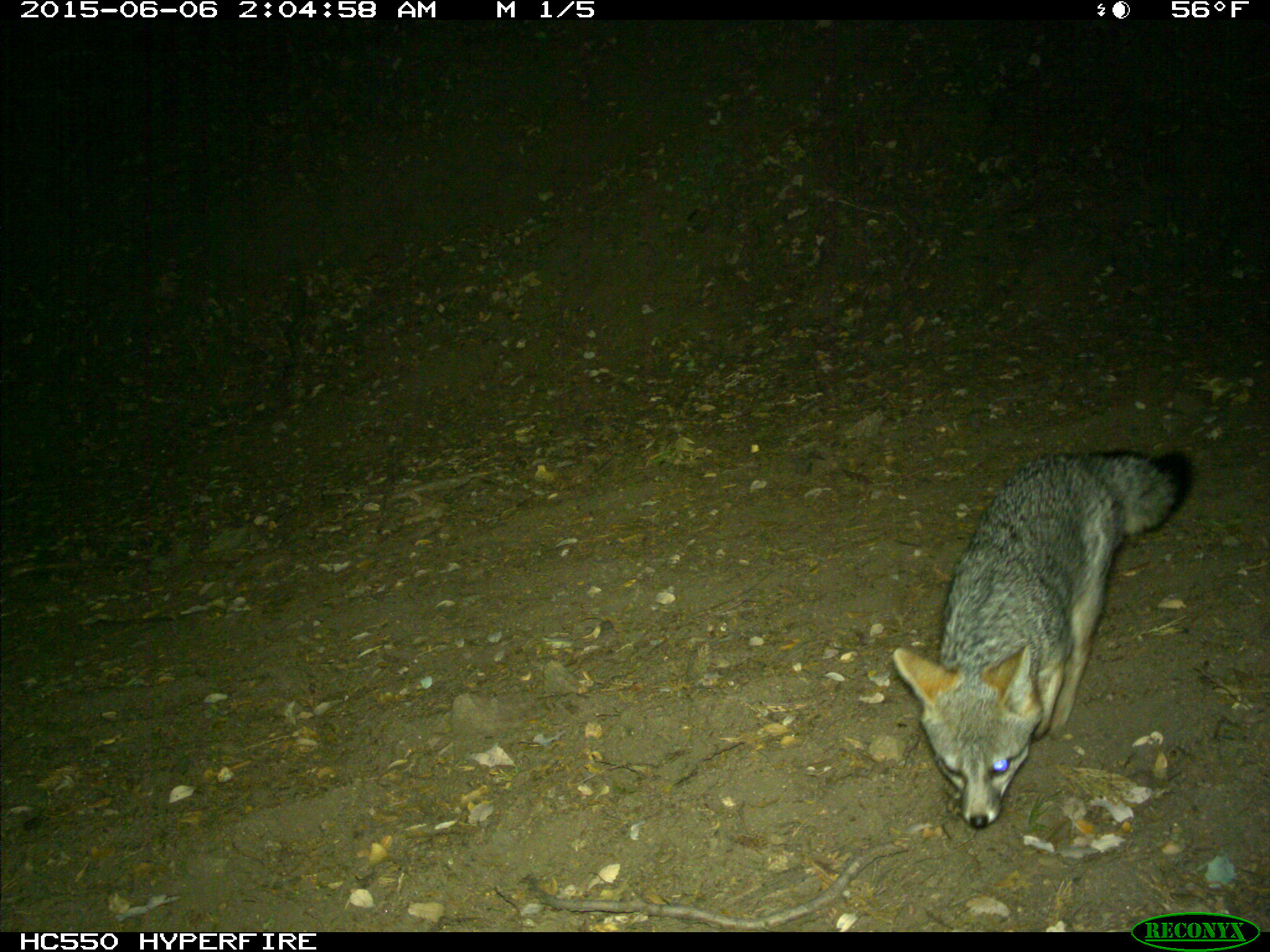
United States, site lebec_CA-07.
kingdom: Animalia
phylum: Chordata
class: Mammalia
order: Carnivora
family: Canidae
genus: Urocyon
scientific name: Urocyon cinereoargenteus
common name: gray fox